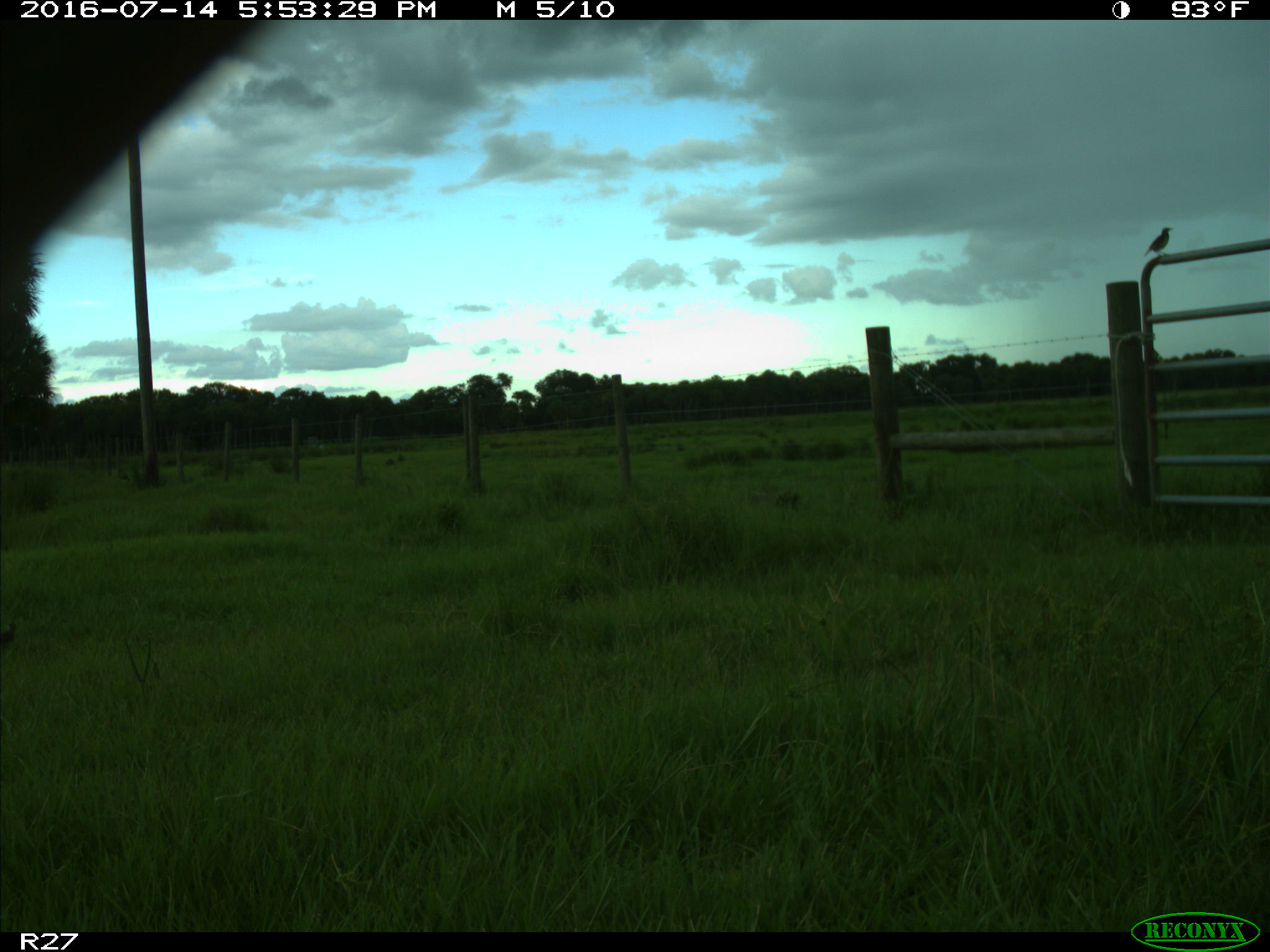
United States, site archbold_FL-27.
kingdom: Animalia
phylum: Chordata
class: Aves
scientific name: Aves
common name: birds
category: unidentified bird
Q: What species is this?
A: Unidentified bird (birds) (Aves).